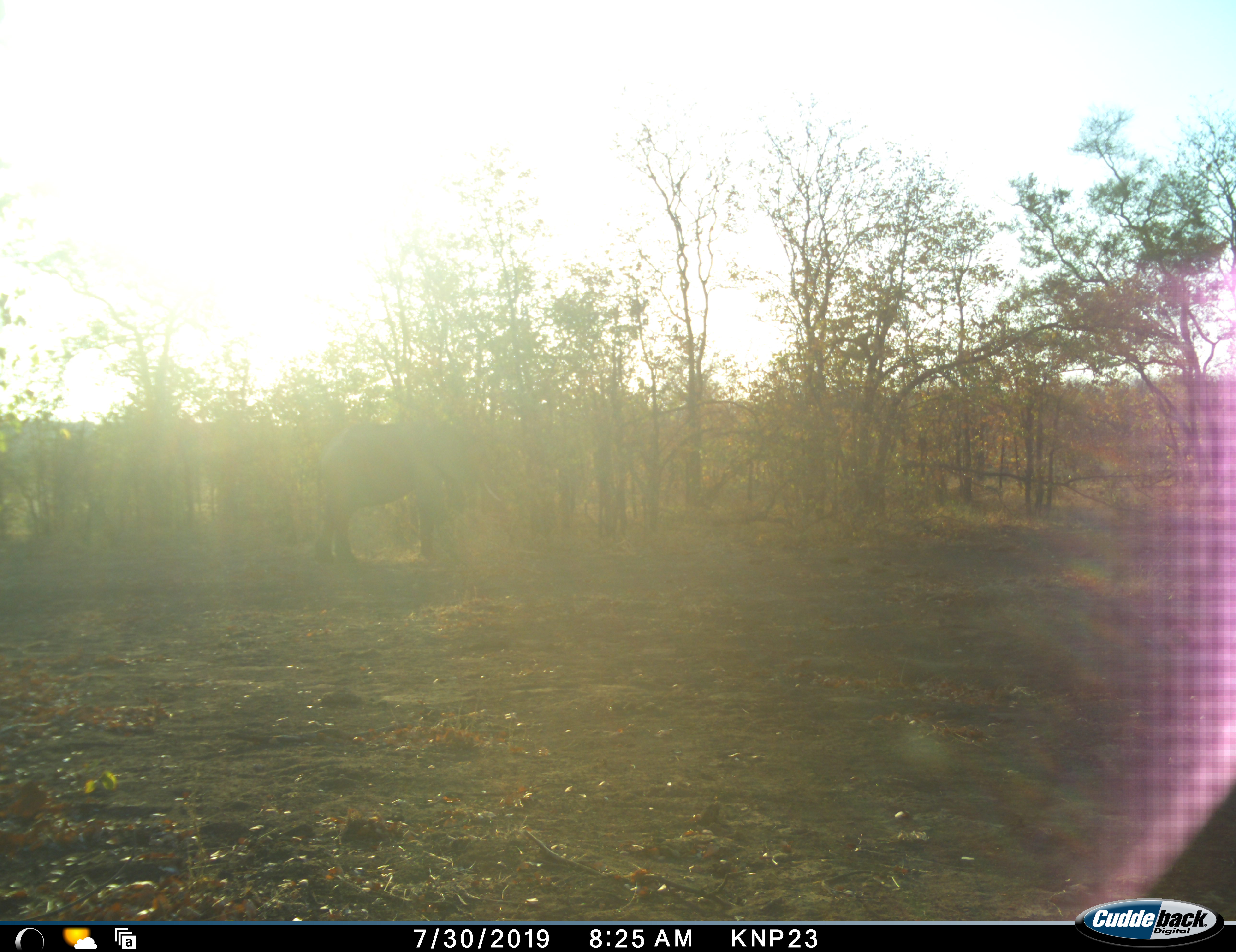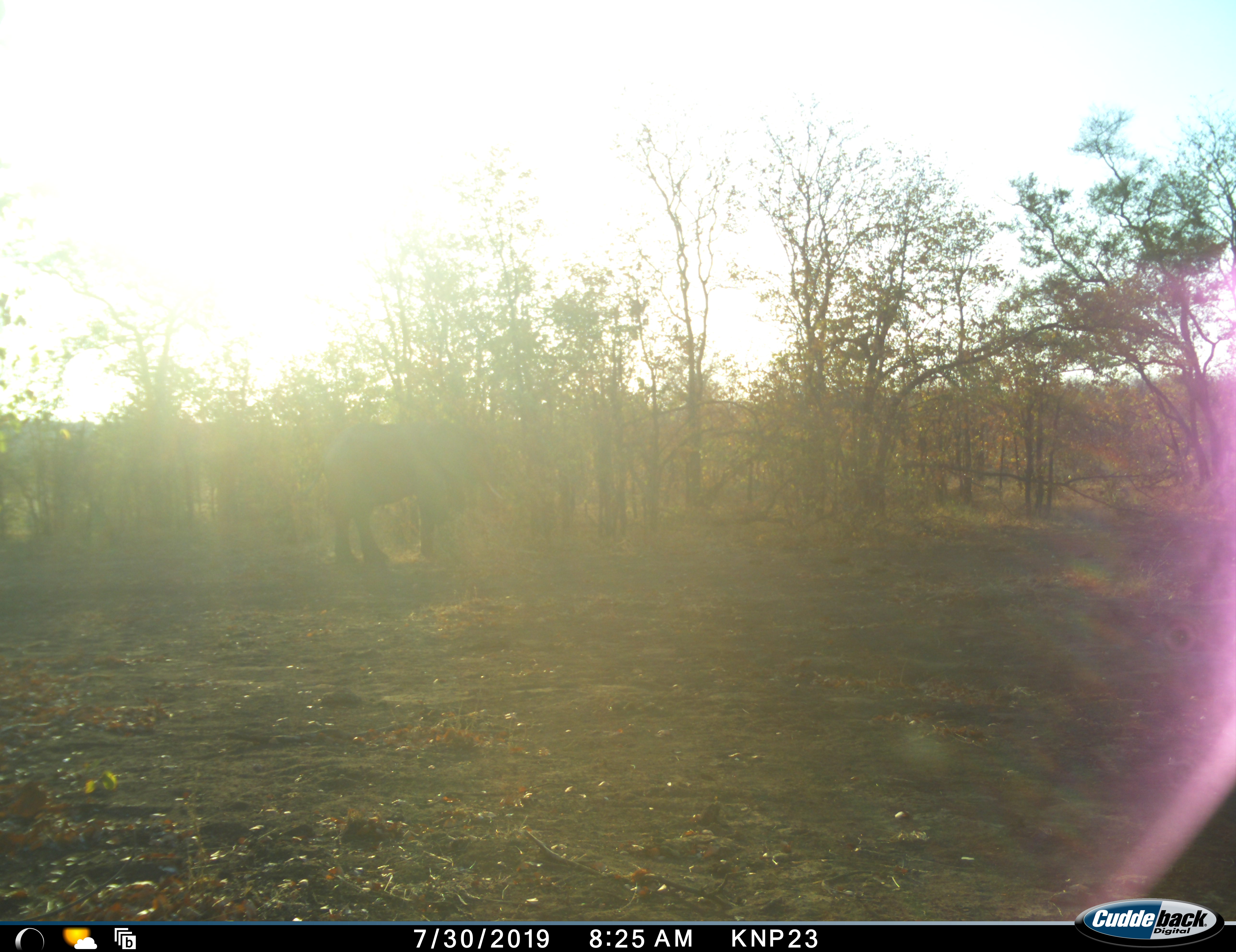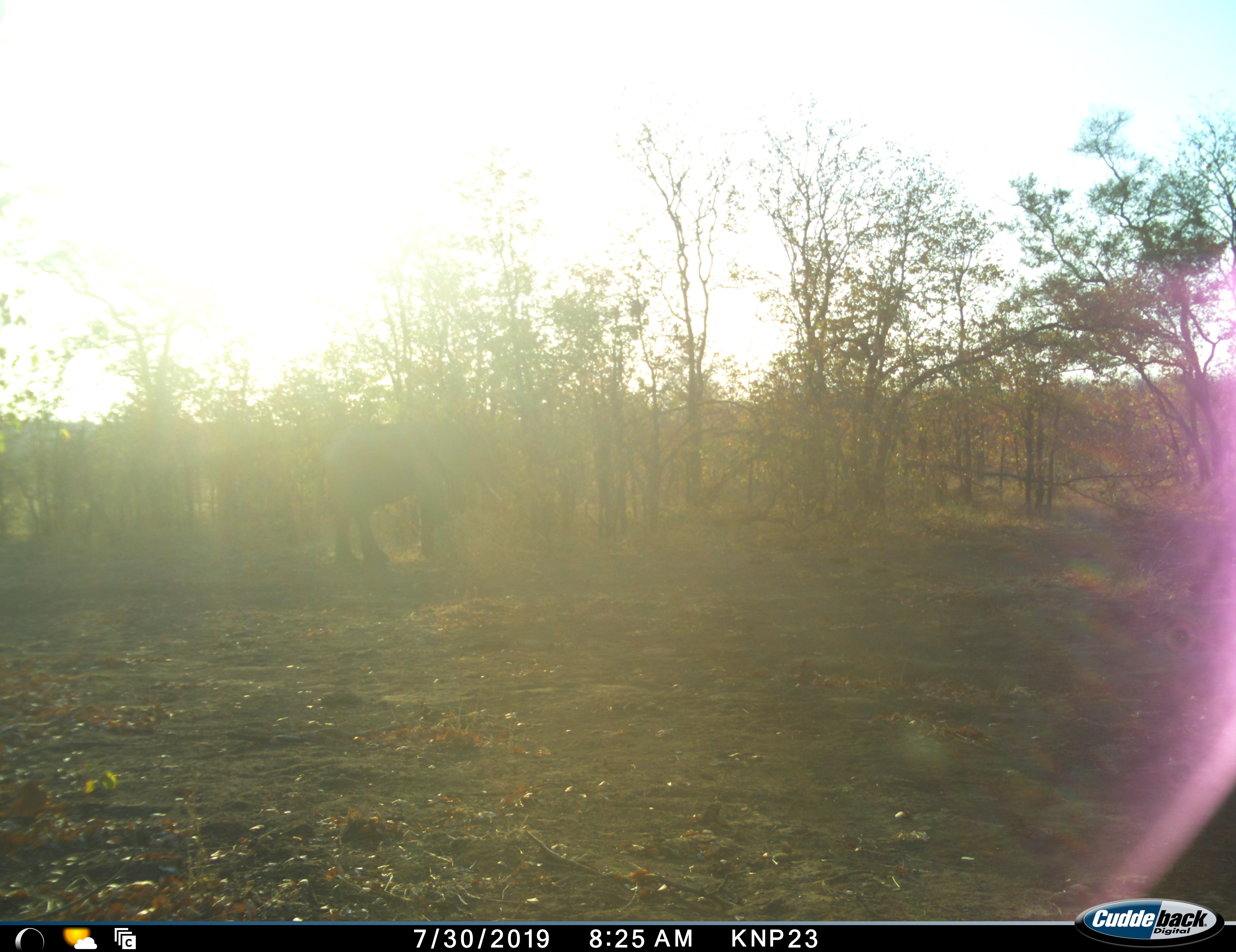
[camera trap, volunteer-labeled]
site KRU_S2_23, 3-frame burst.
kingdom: Animalia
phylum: Chordata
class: Mammalia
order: Proboscidea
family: Elephantidae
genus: Loxodonta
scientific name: Loxodonta africana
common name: african bush elephant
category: elephant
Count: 1.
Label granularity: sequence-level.